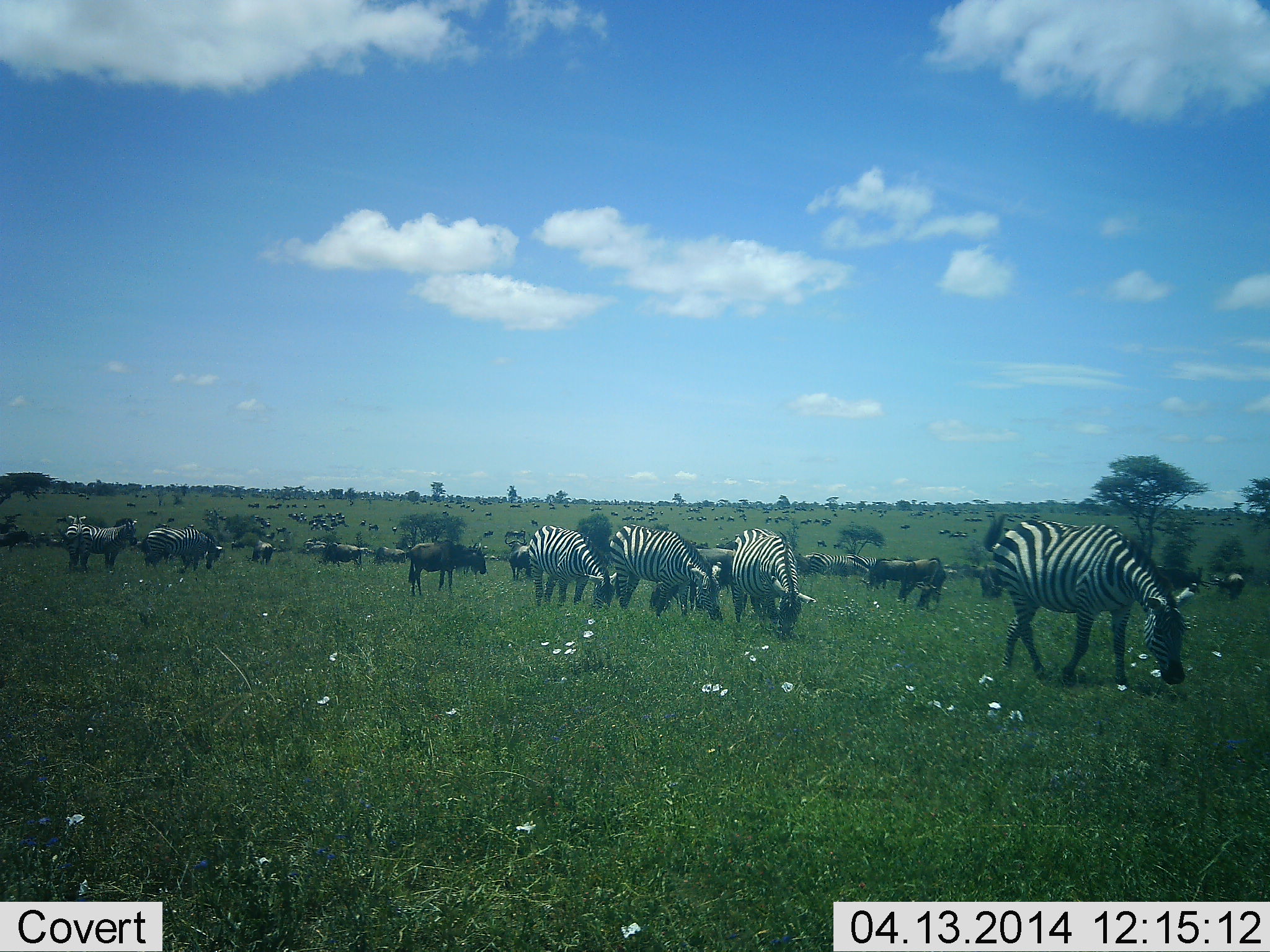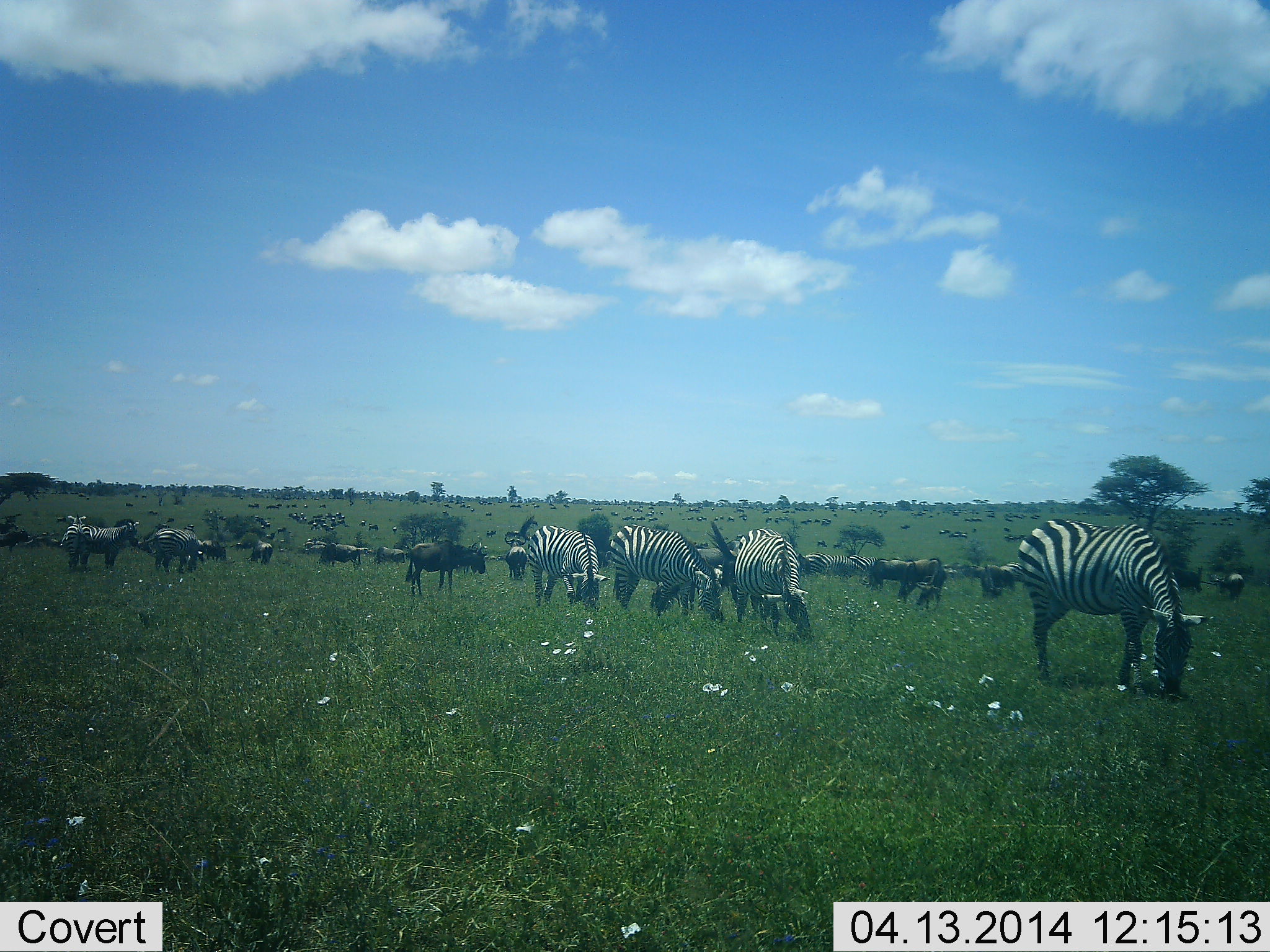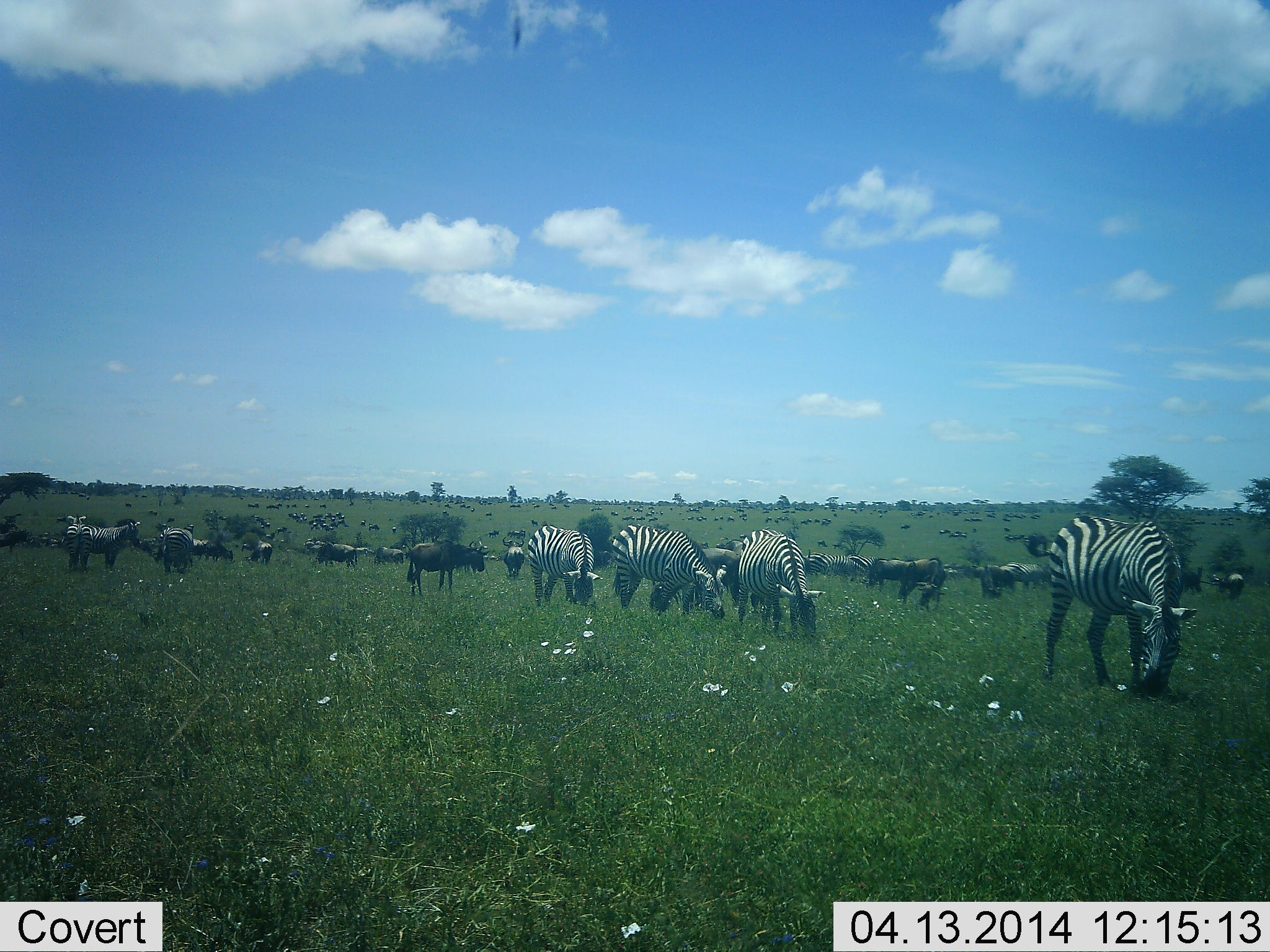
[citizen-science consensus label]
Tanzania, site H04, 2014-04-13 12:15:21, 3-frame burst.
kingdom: Animalia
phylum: Chordata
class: Mammalia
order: Artiodactyla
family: Bovidae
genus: Connochaetes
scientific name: Connochaetes taurinus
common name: blue wildebeest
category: wildebeest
Wildebeest (blue wildebeest) (Connochaetes taurinus), count 11-50. Behavior (volunteer vote fractions): standing 80%, resting 0%, moving 30%, interacting 0%. Young present (vote fraction): 0%. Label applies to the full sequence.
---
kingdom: Animalia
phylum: Chordata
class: Mammalia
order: Perissodactyla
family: Equidae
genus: Equus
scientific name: Equus quagga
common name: plains zebra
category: zebra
Zebra (plains zebra) (Equus quagga), count 9. Behavior (volunteer vote fractions): standing 46%, resting 8%, moving 8%, interacting 0%. Young present (vote fraction): 0%. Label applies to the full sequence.